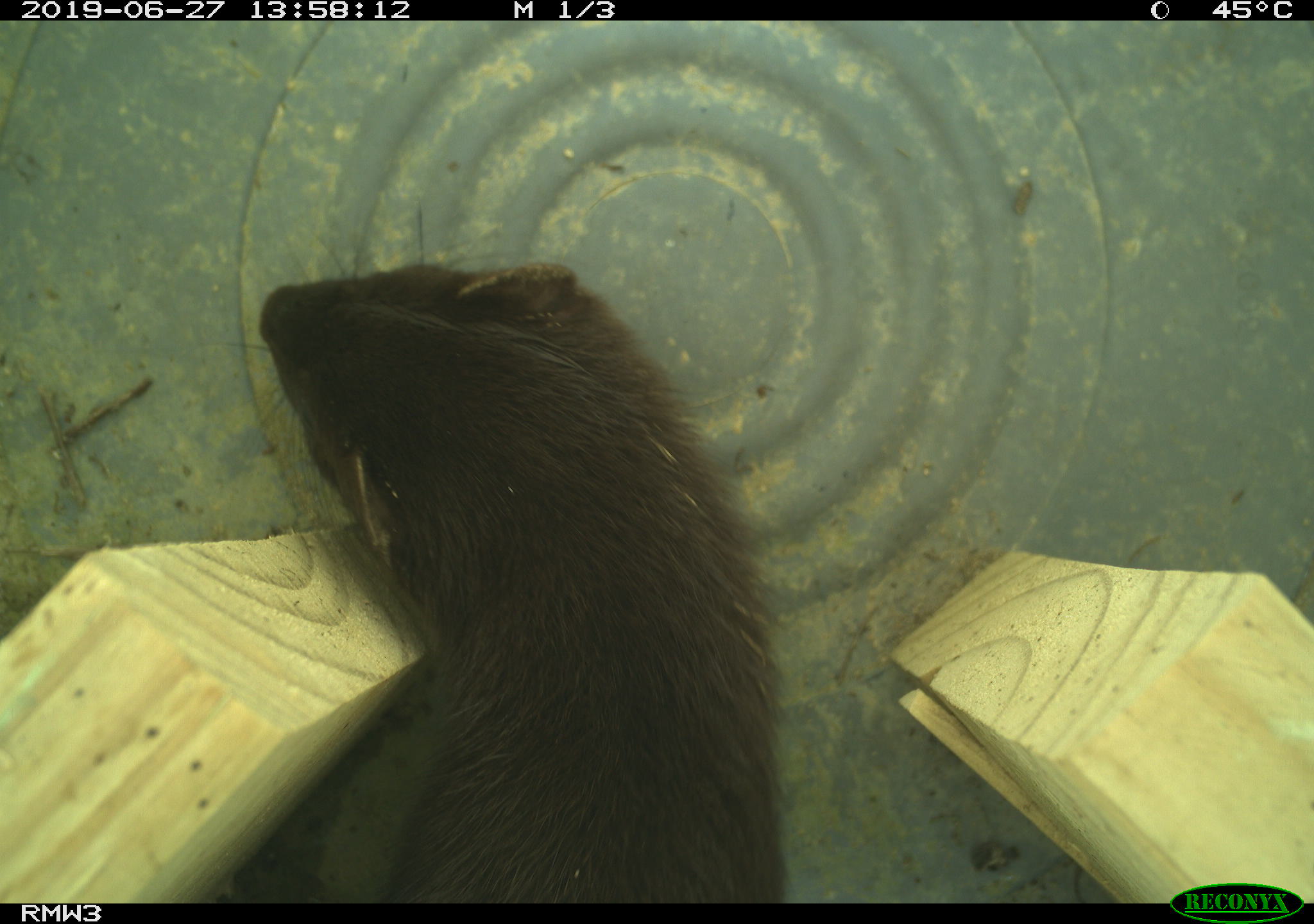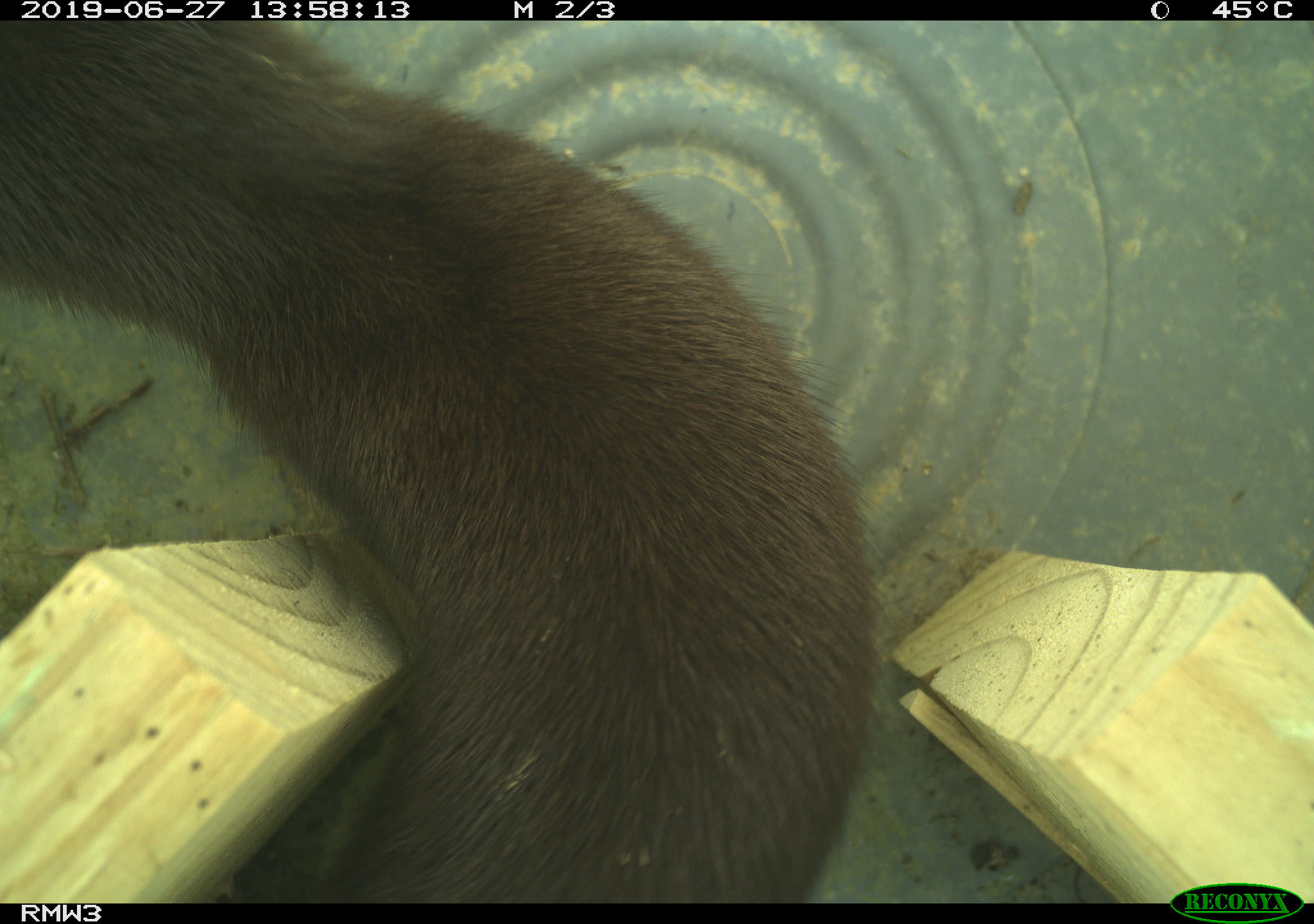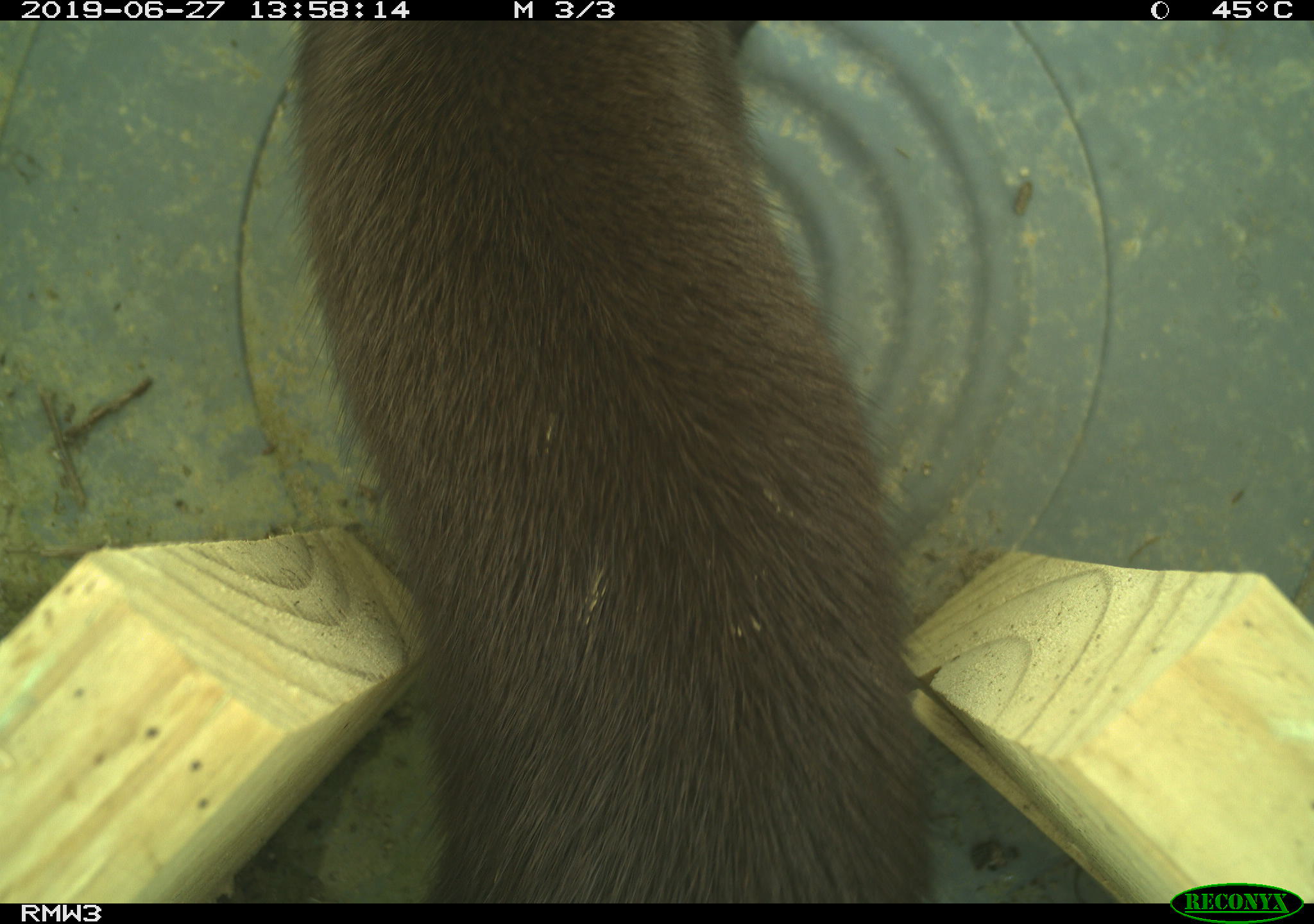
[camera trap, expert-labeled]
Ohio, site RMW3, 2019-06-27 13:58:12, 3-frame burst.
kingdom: Animalia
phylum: Chordata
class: Mammalia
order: Carnivora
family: Mustelidae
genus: Neogale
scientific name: Neogale vison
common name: american mink